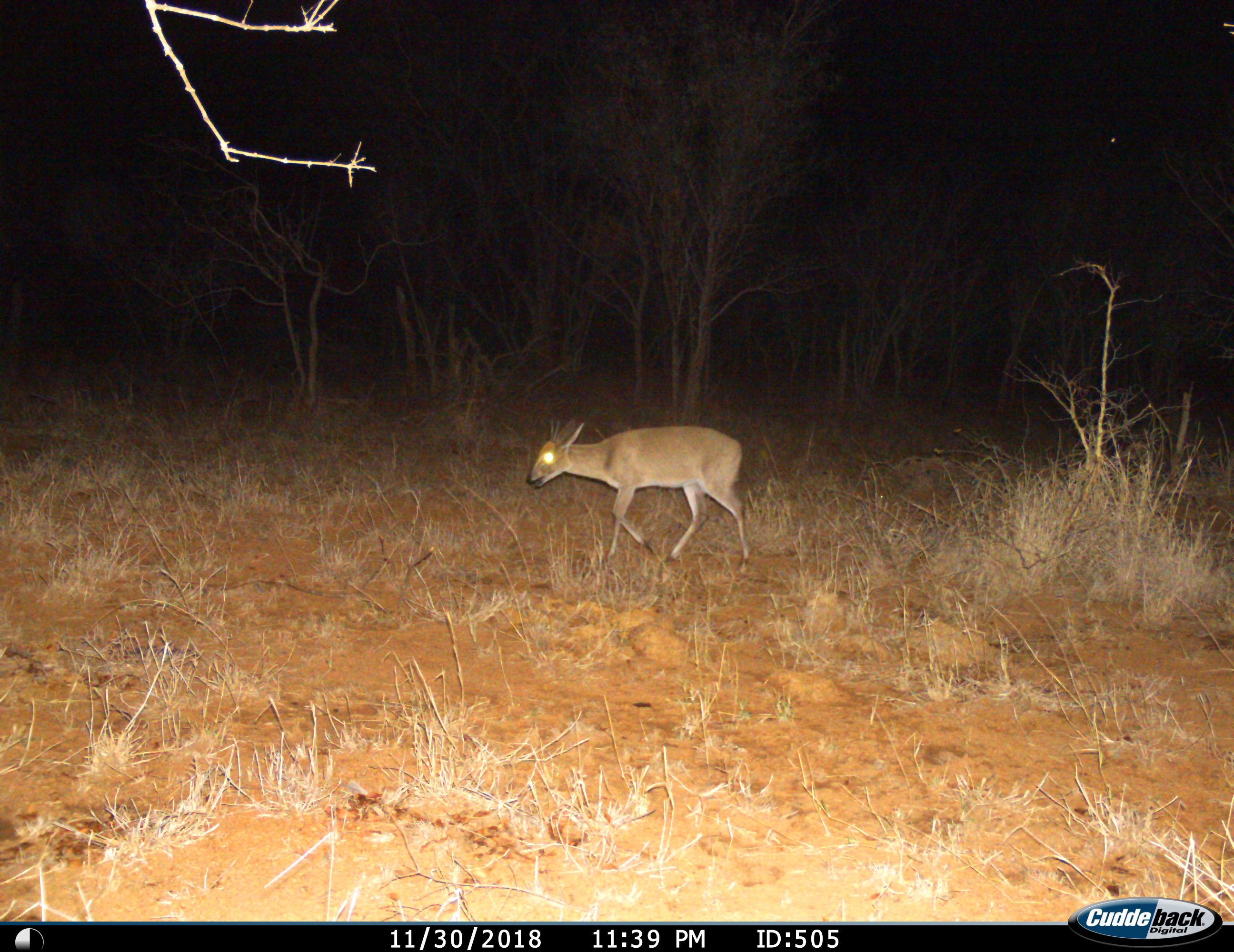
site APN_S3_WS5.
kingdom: Animalia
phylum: Chordata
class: Mammalia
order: Artiodactyla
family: Bovidae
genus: Sylvicapra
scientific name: Sylvicapra grimmia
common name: common duiker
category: duikercommongrey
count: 1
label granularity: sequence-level